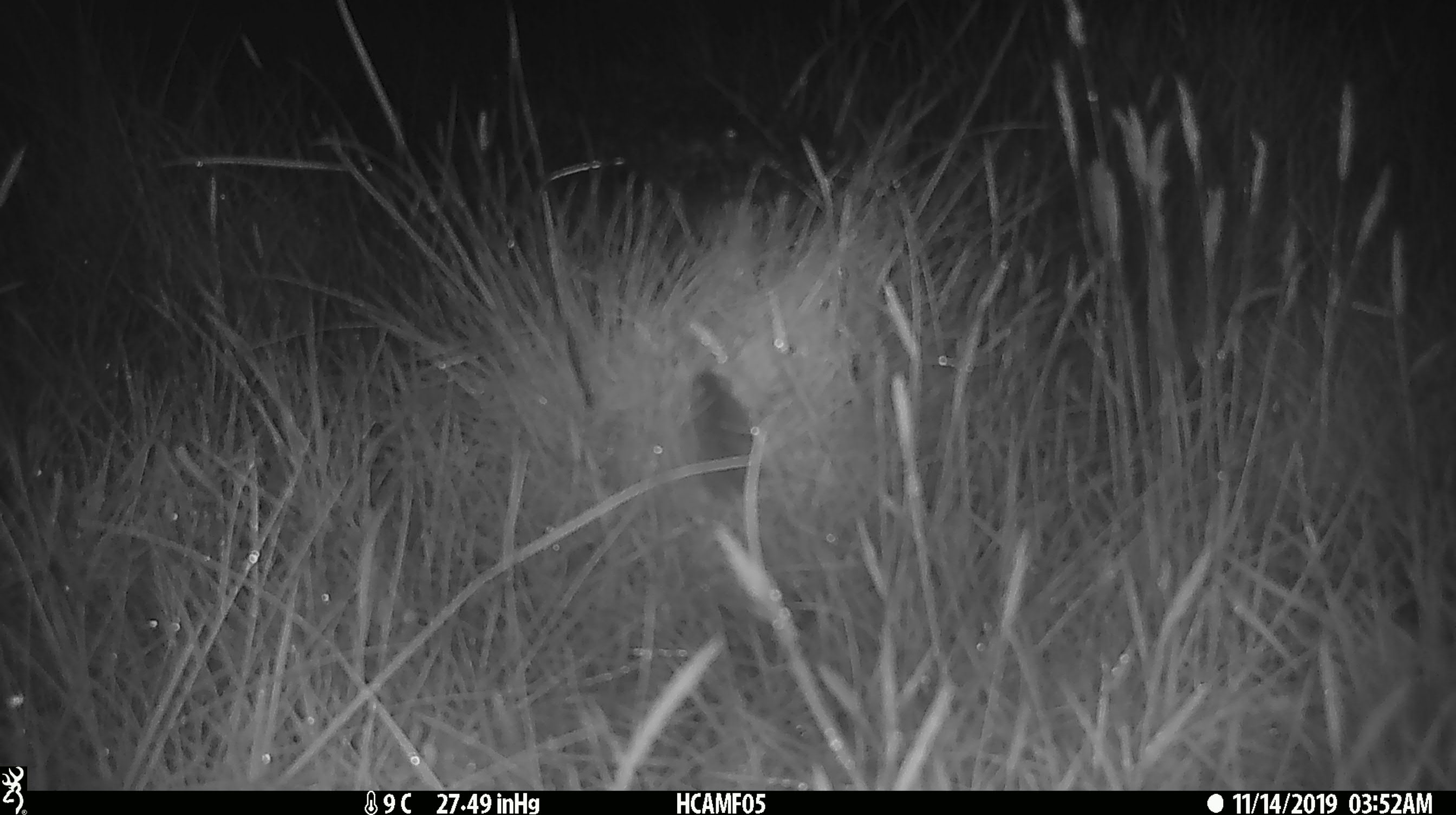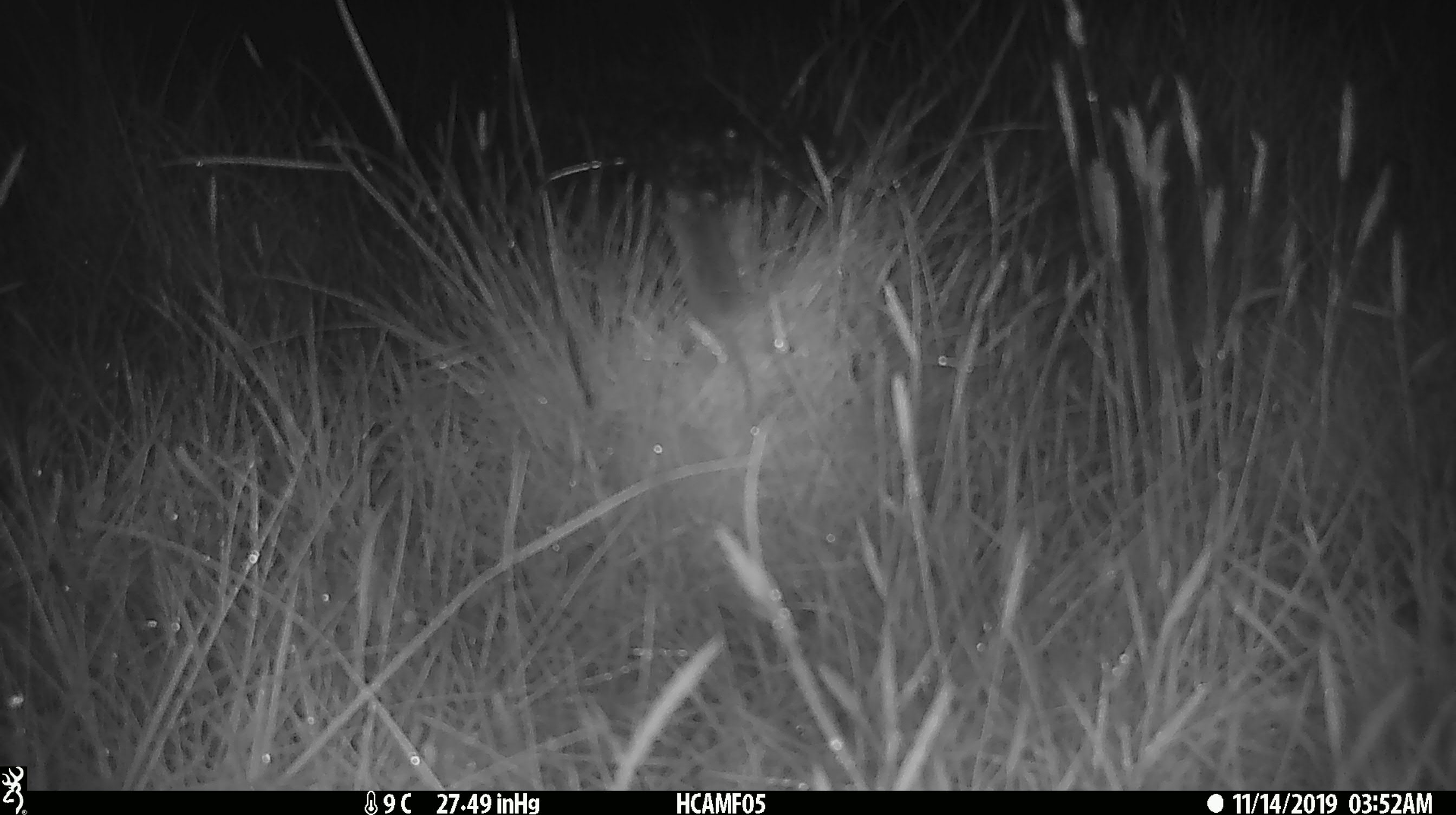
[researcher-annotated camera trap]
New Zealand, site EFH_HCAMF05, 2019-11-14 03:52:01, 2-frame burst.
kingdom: Animalia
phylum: Chordata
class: Mammalia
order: Rodentia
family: Muridae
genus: Mus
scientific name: Mus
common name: mouse